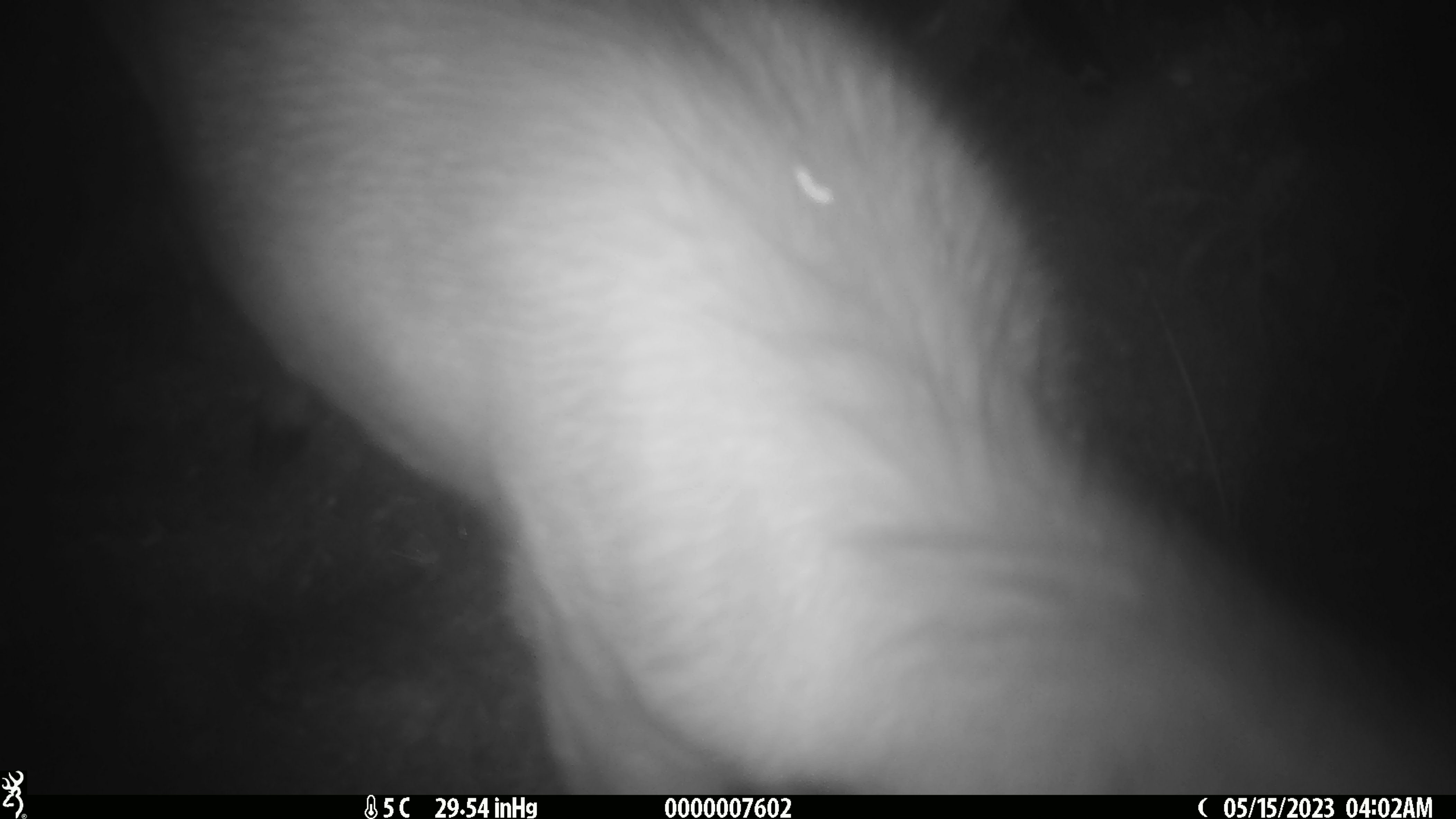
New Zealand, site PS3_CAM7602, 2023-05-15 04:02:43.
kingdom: Animalia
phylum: Chordata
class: Mammalia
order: Artiodactyla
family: Cervidae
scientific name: Cervidae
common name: deer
Deer (Cervidae).